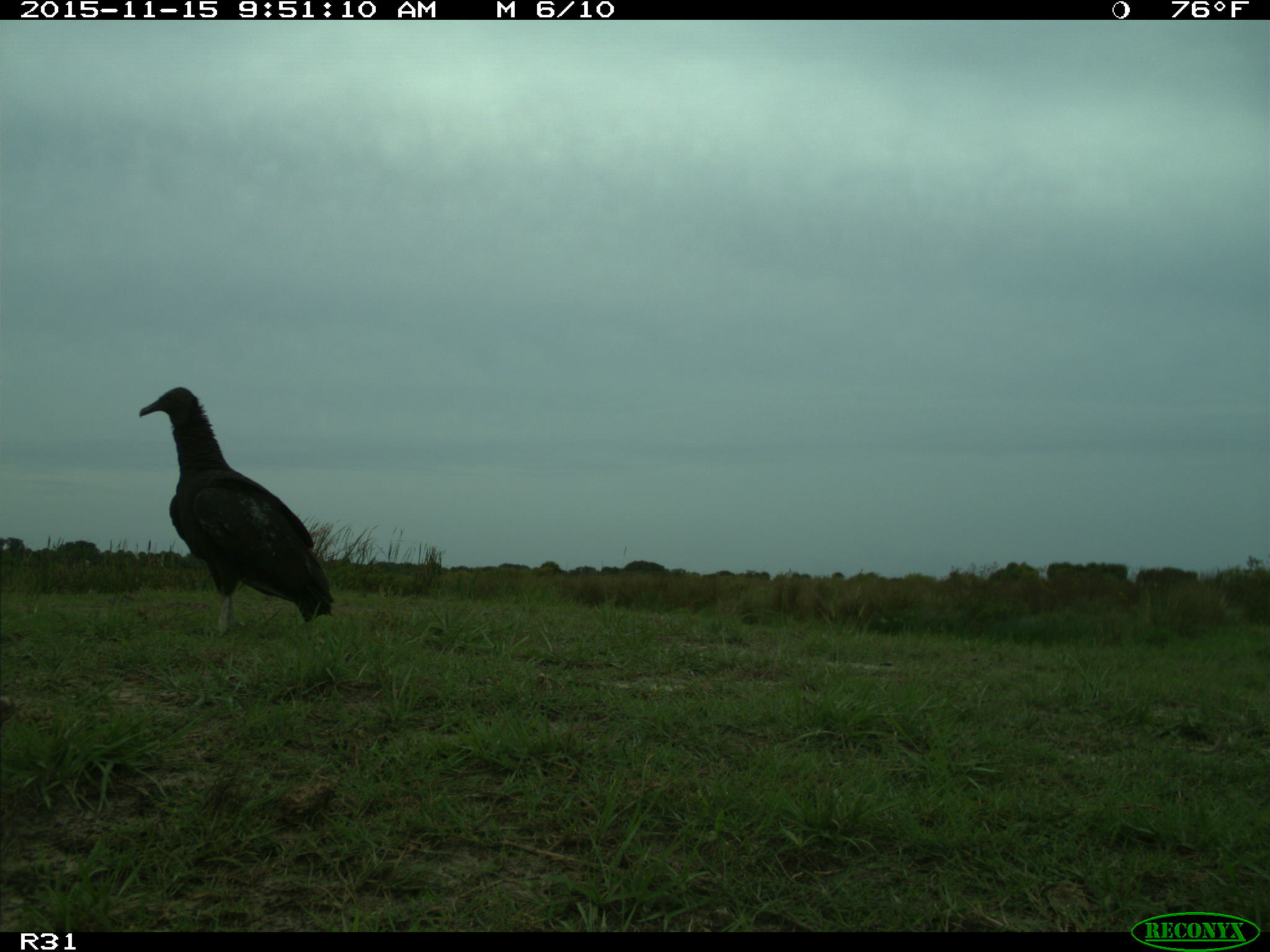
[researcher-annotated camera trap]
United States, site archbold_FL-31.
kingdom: Animalia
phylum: Chordata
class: Aves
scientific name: Aves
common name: birds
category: unidentified bird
Unidentified bird (birds) (Aves).